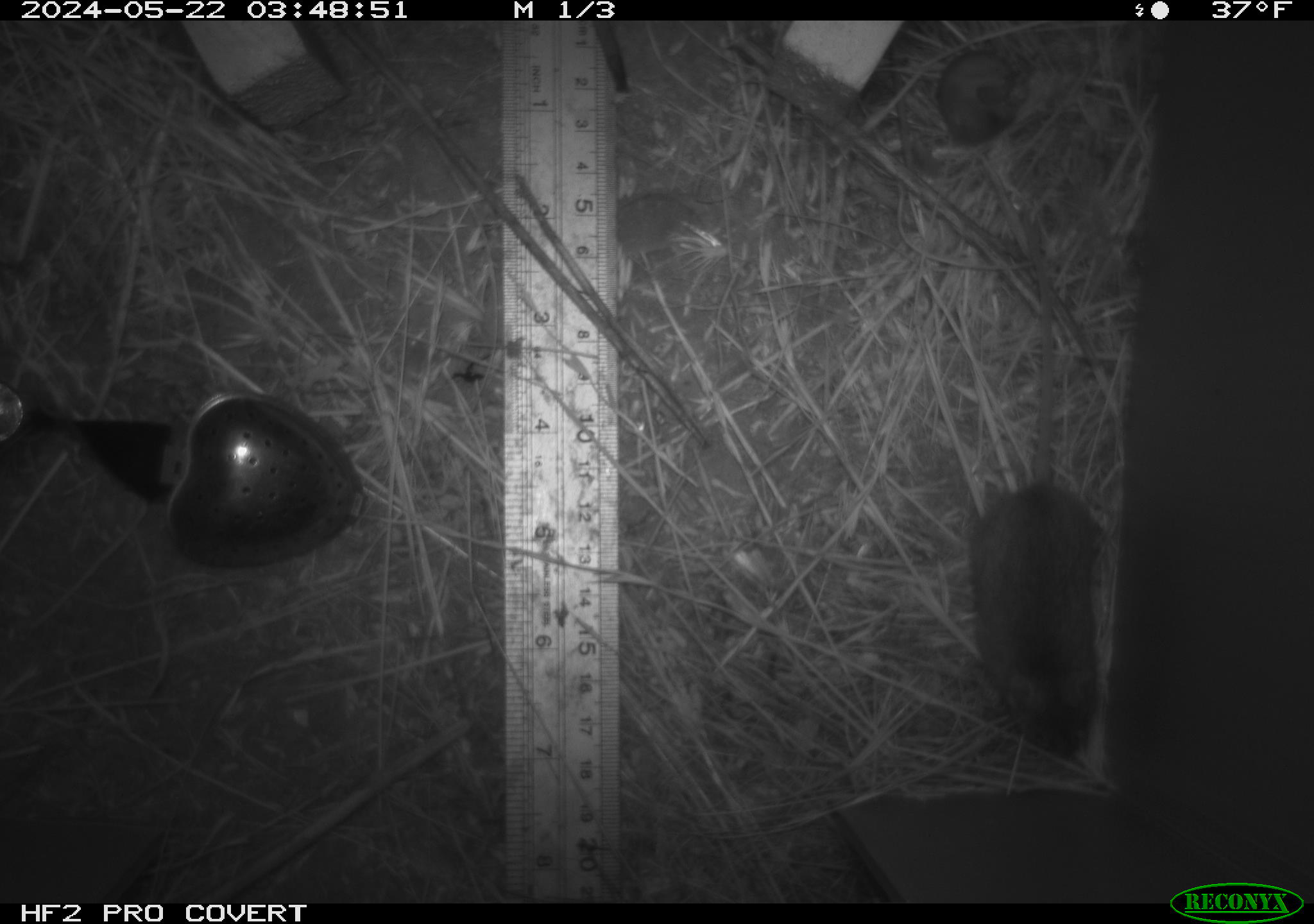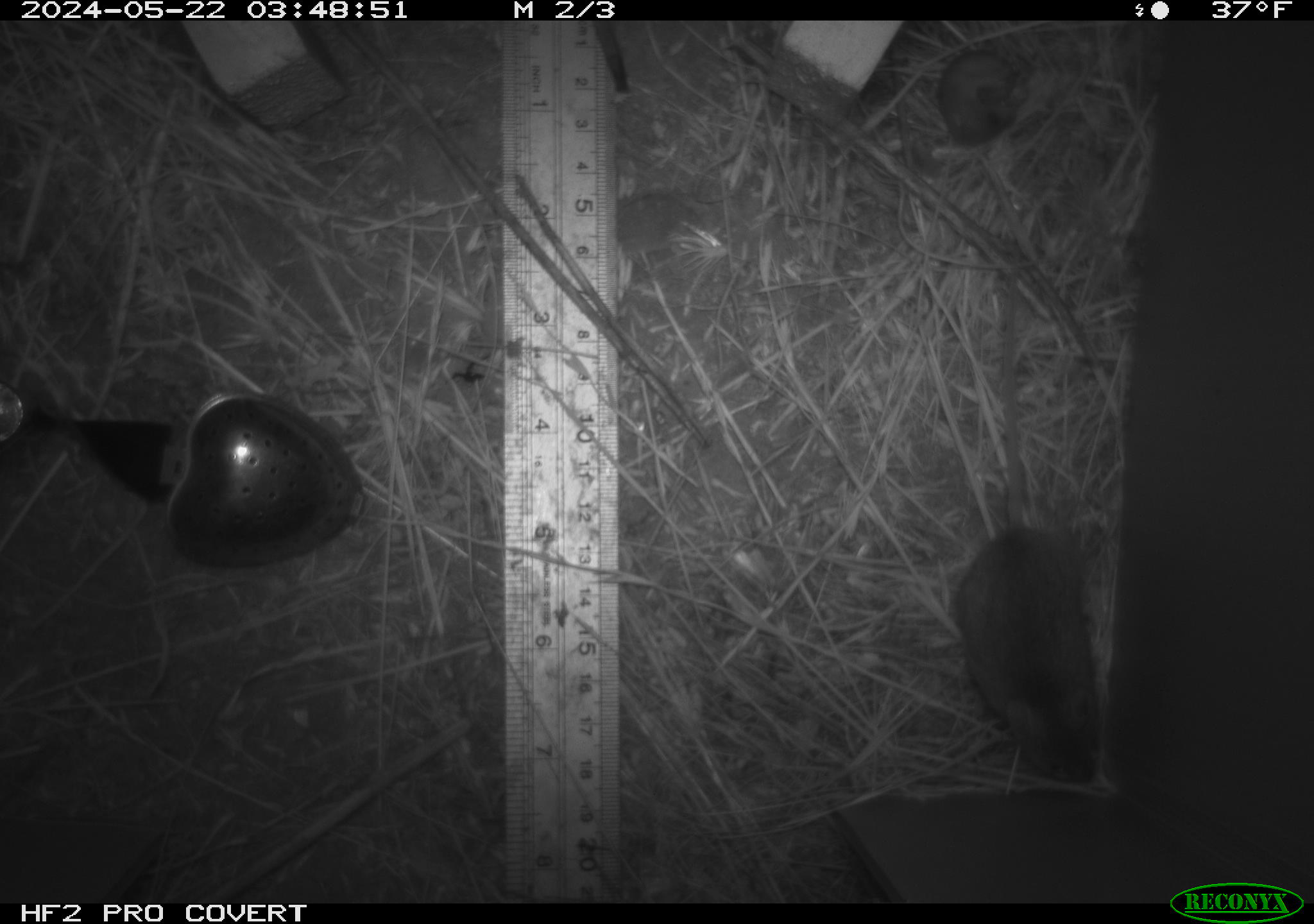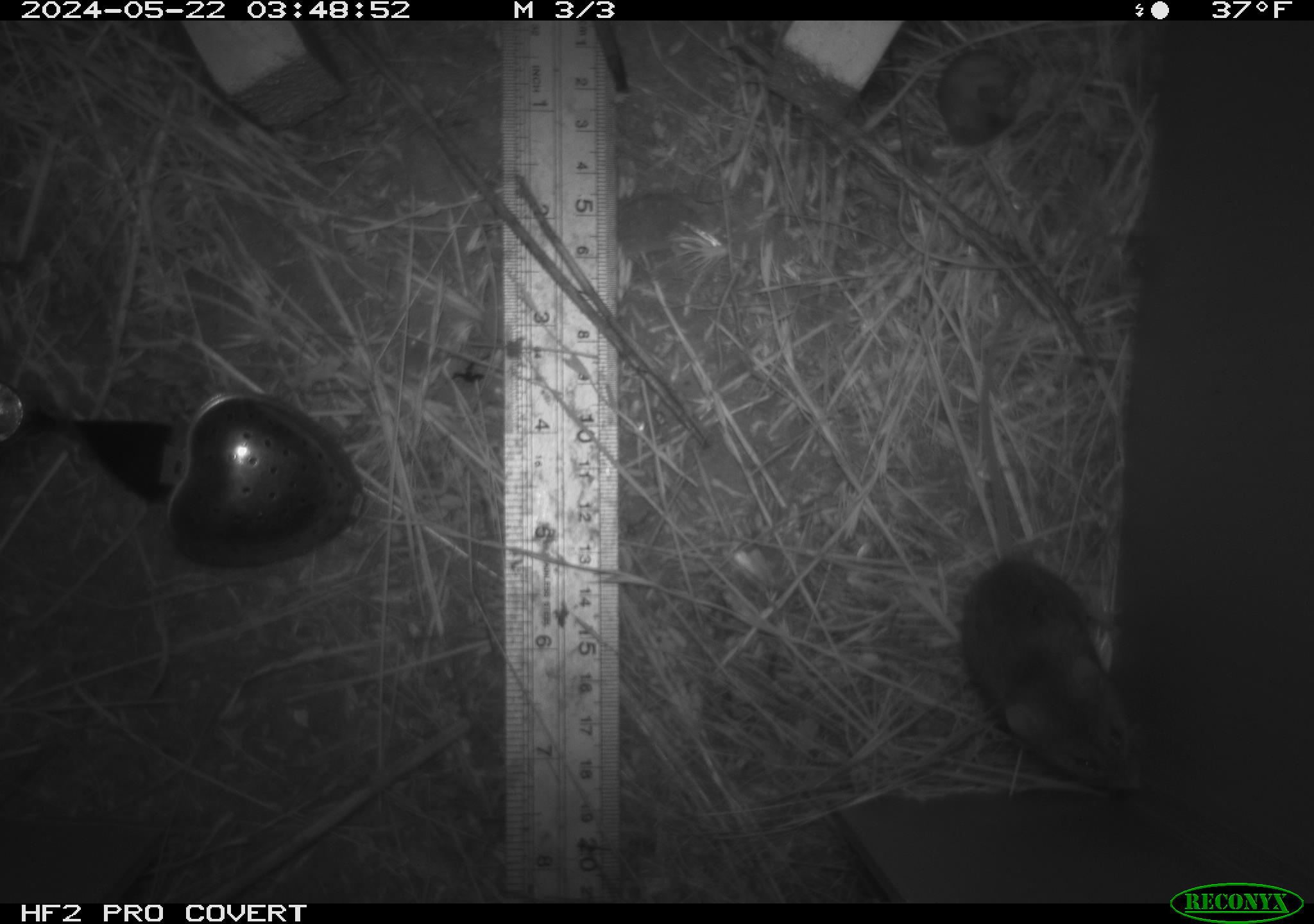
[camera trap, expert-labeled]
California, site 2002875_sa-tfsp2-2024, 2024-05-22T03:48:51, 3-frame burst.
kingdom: Animalia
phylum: Chordata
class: Mammalia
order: Rodentia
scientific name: Rodentia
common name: mouse species